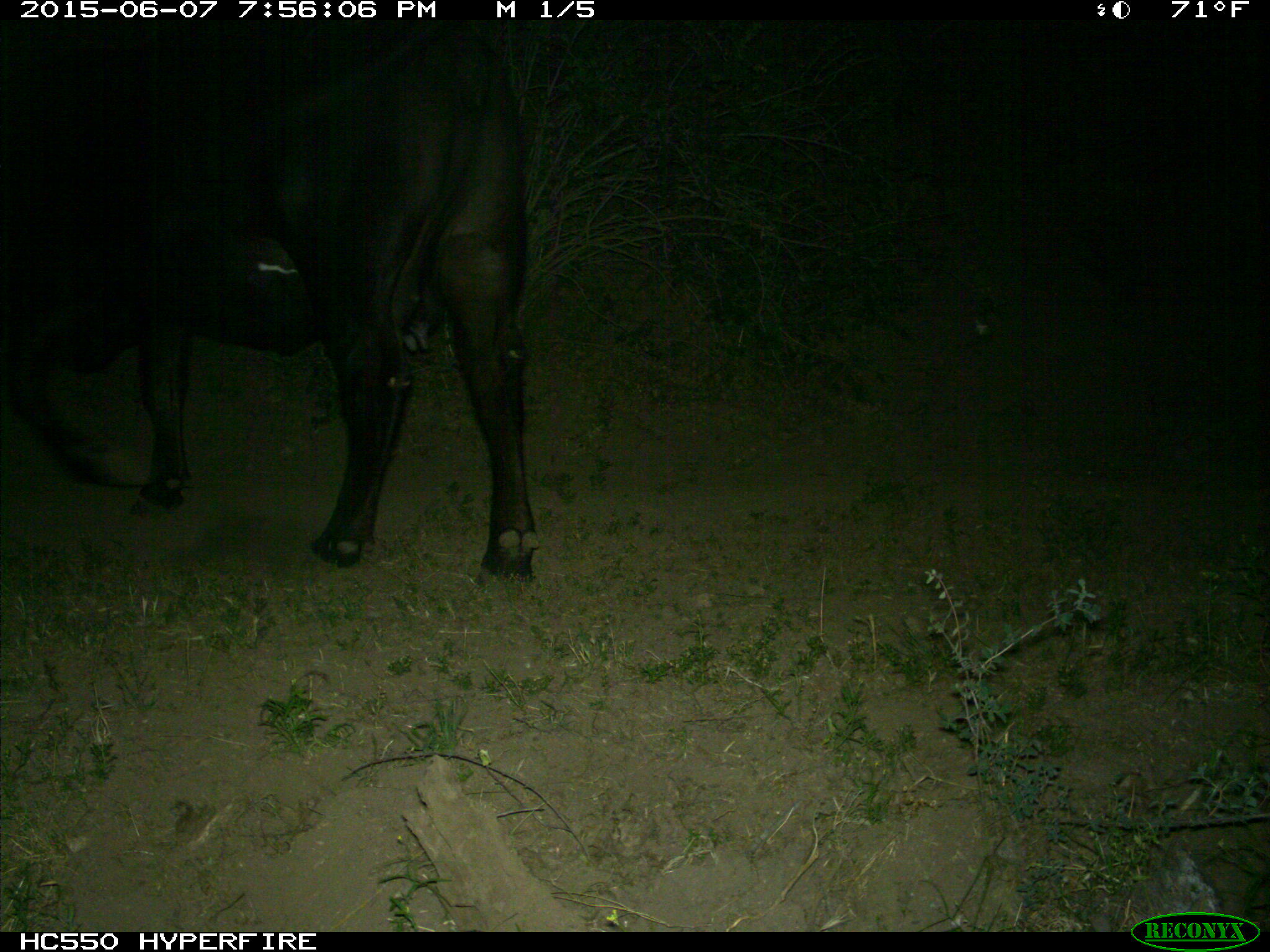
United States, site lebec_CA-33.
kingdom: Animalia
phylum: Chordata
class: Mammalia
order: Artiodactyla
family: Bovidae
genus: Bos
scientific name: Bos taurus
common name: domestic cow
Bos taurus (domestic cow).